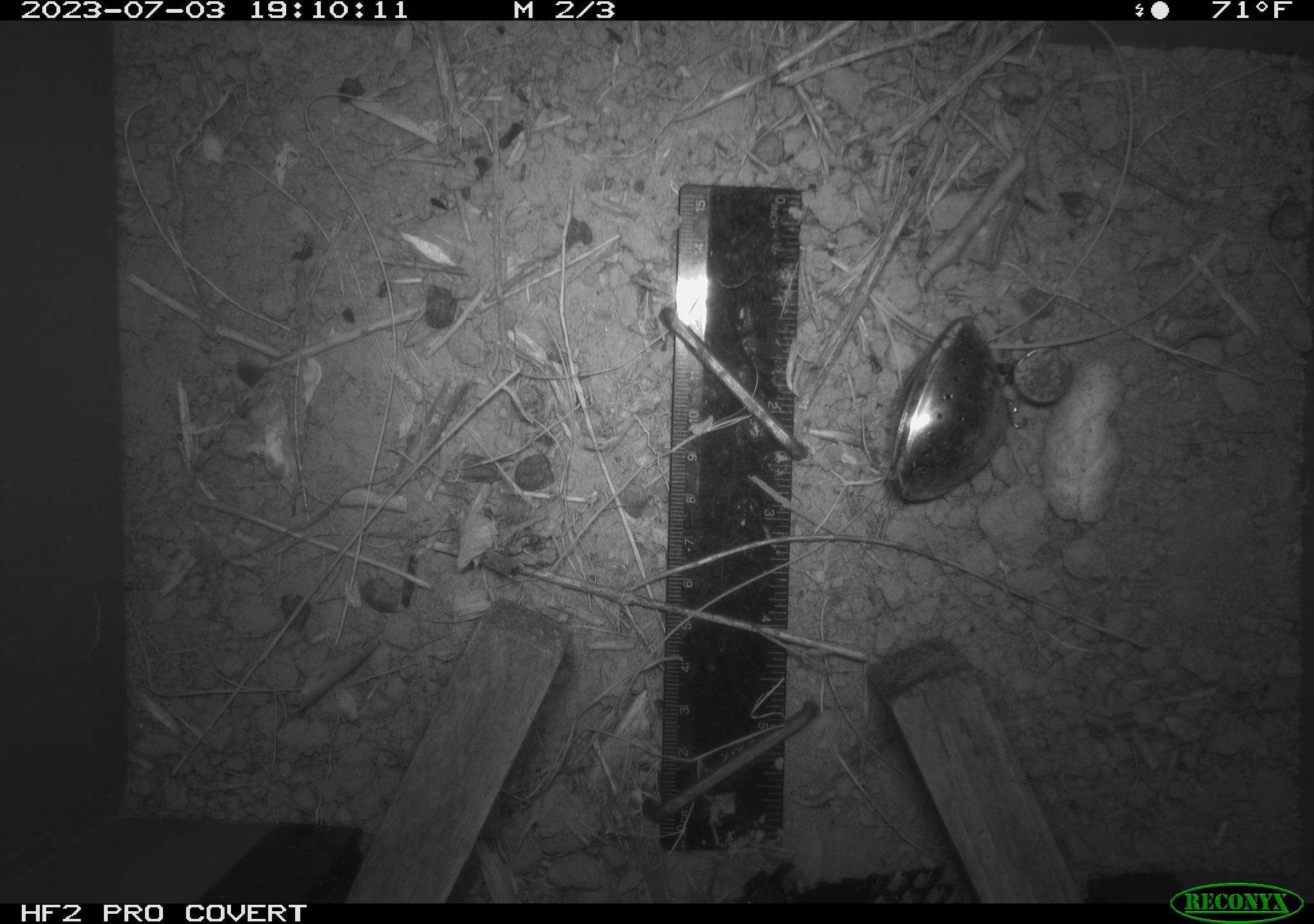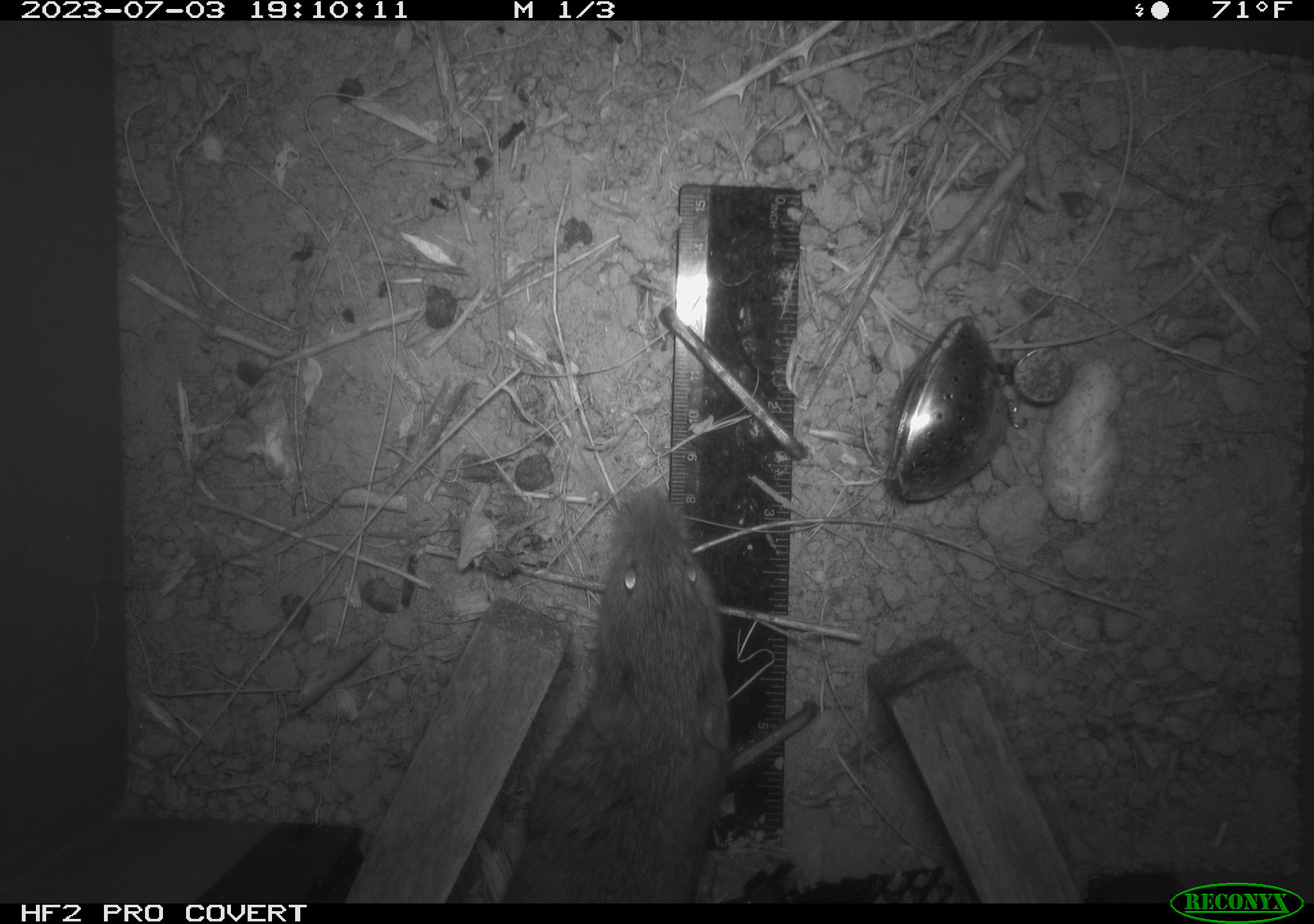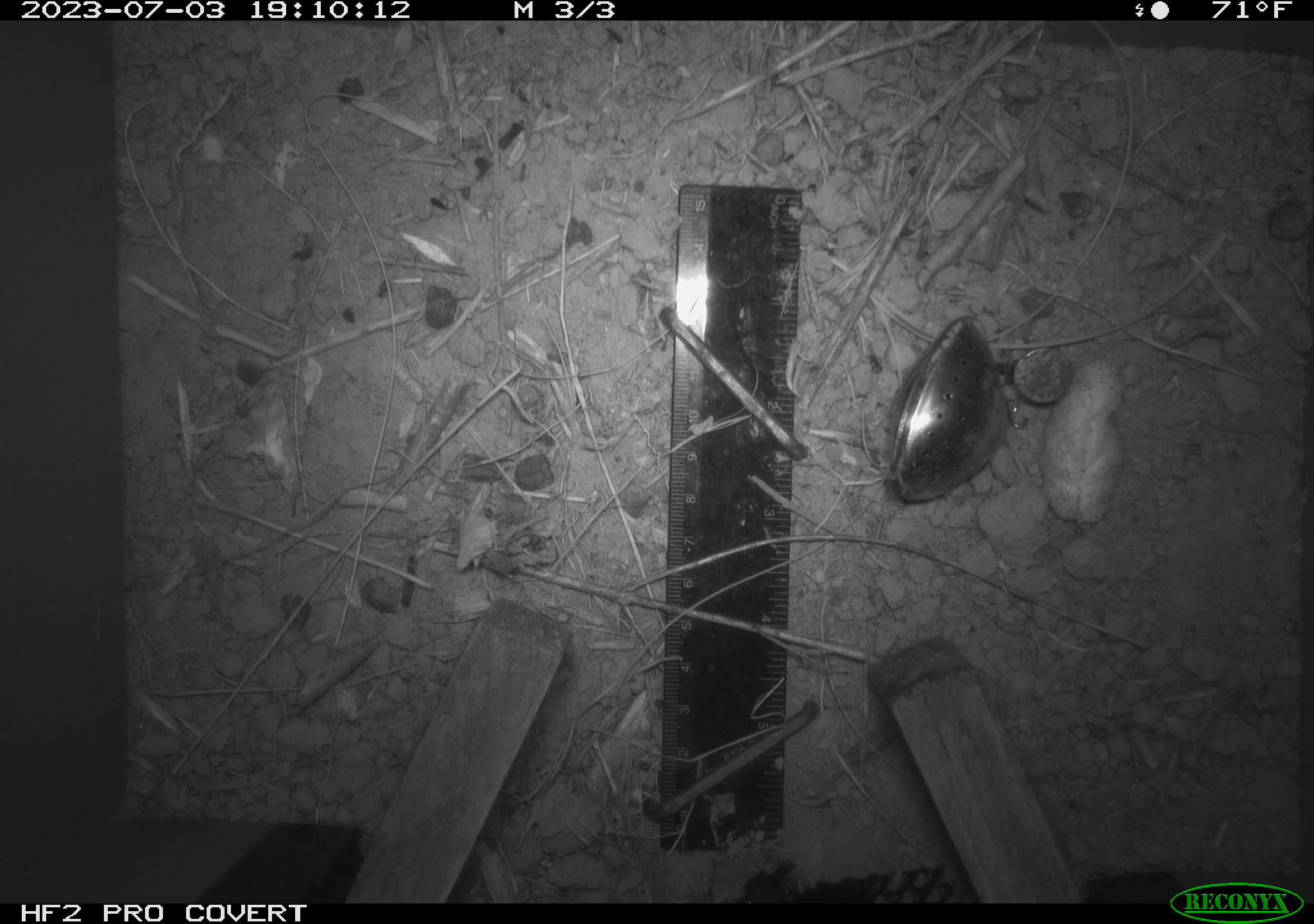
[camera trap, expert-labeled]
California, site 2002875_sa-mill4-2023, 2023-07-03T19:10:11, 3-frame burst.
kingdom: Animalia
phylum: Chordata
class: Mammalia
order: Rodentia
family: Cricetidae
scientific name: Arvicolinae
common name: voles, lemmings, and muskrats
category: arvicolinae subfamily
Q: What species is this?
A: Arvicolinae subfamily (voles, lemmings, and muskrats) (Arvicolinae).